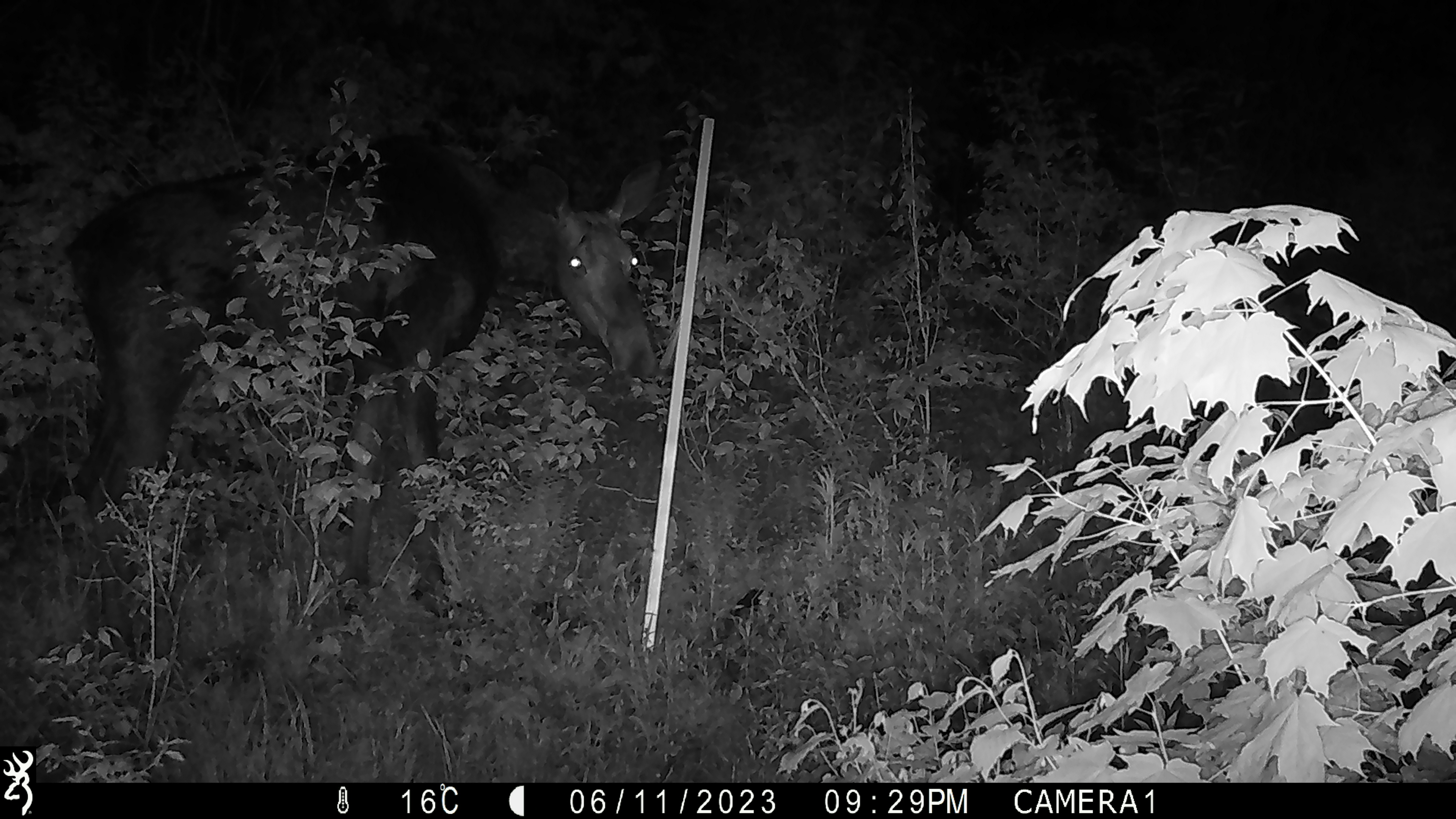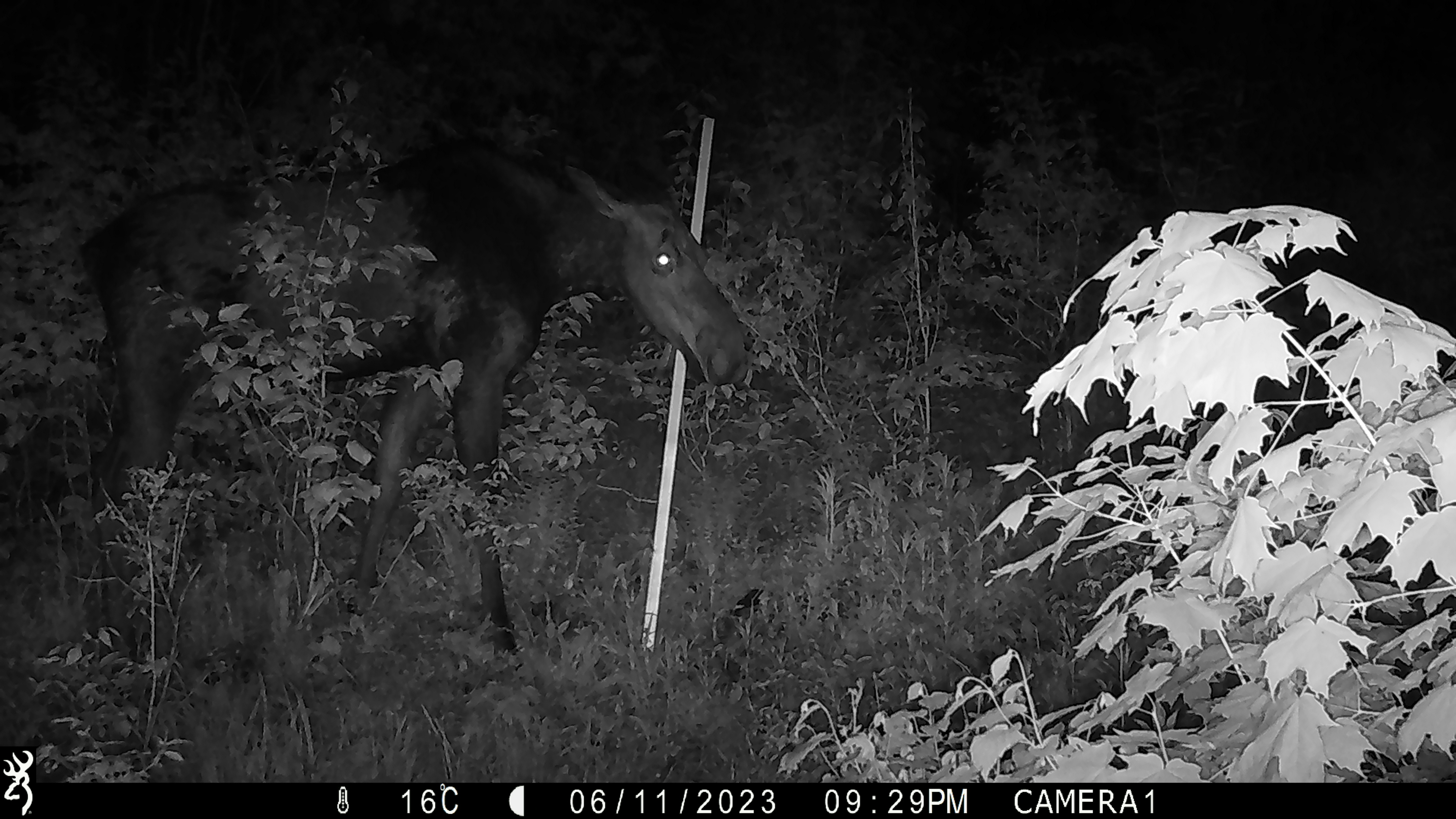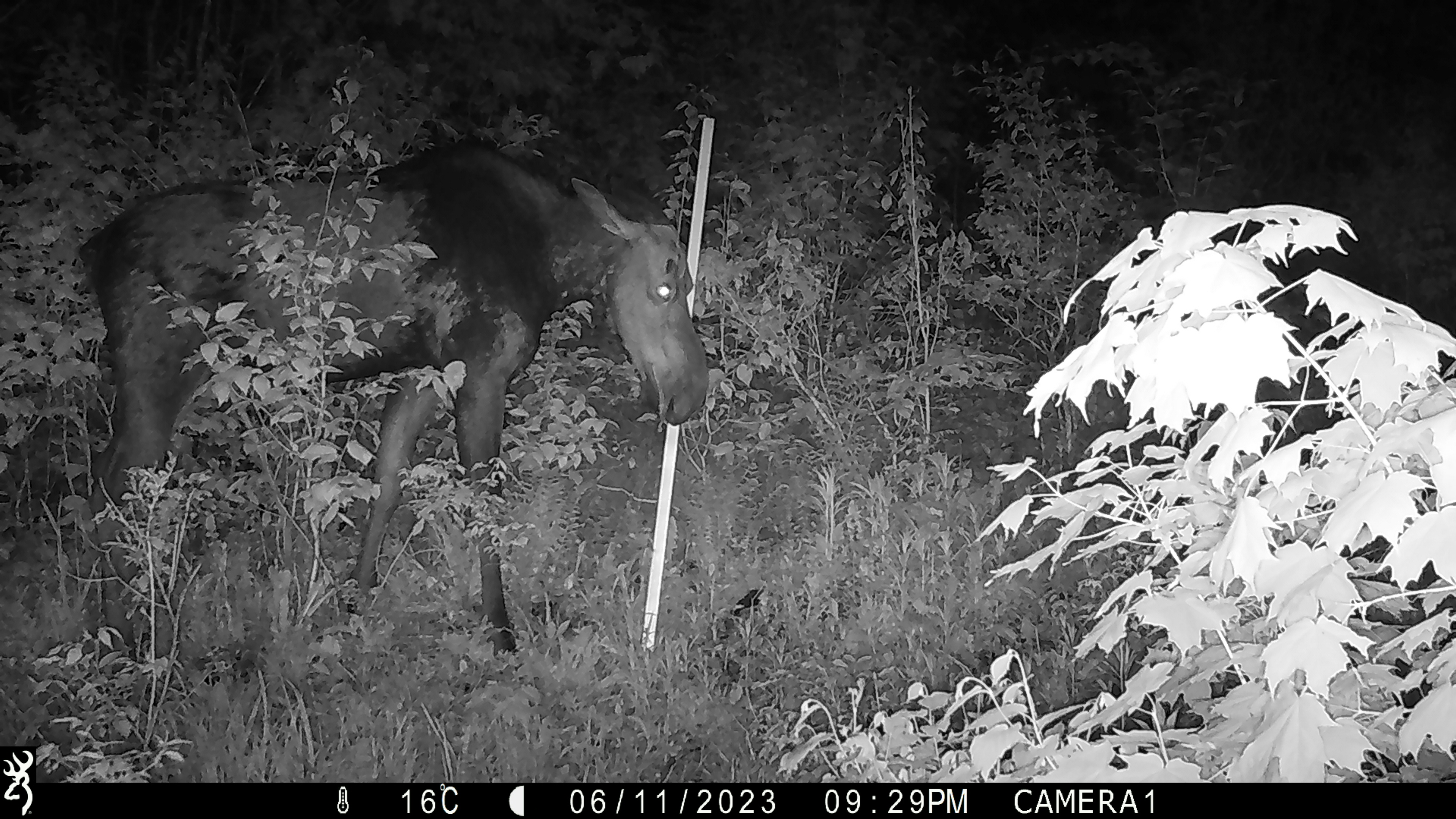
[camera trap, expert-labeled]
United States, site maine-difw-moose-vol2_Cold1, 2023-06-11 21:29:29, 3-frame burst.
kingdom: Animalia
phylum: Chordata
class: Mammalia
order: Artiodactyla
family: Cervidae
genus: Alces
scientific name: Alces alces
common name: moose